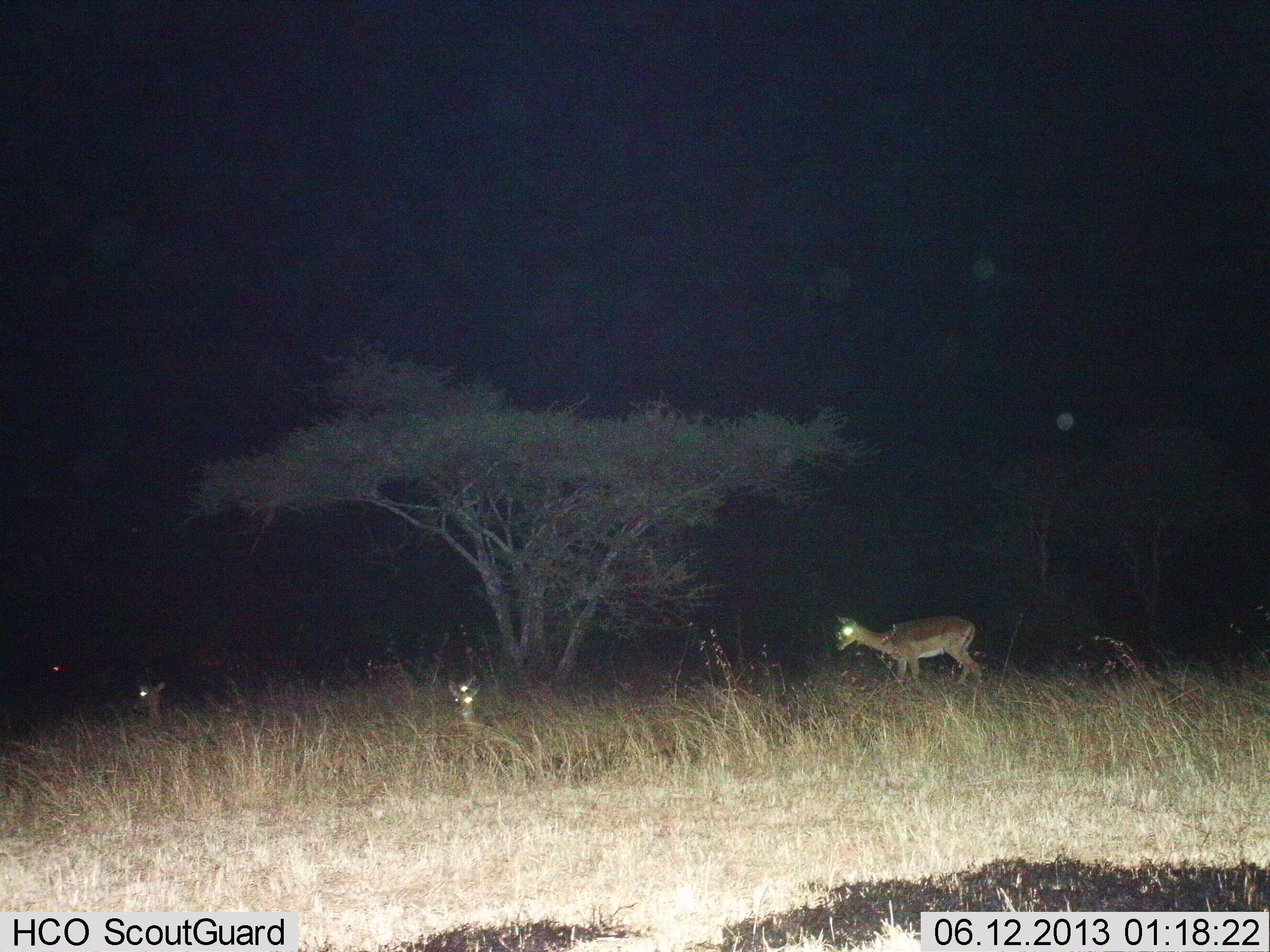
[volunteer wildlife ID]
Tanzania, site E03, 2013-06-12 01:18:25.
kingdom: Animalia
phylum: Chordata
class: Mammalia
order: Artiodactyla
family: Bovidae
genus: Nanger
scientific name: Nanger granti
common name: grant's gazelle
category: gazellegrants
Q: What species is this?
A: Gazellegrants (grant's gazelle) (Nanger granti).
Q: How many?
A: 3.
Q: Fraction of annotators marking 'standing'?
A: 58%.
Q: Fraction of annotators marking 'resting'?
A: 67%.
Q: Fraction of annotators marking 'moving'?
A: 8%.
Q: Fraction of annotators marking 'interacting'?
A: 0%.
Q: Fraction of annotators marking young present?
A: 0%.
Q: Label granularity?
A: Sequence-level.